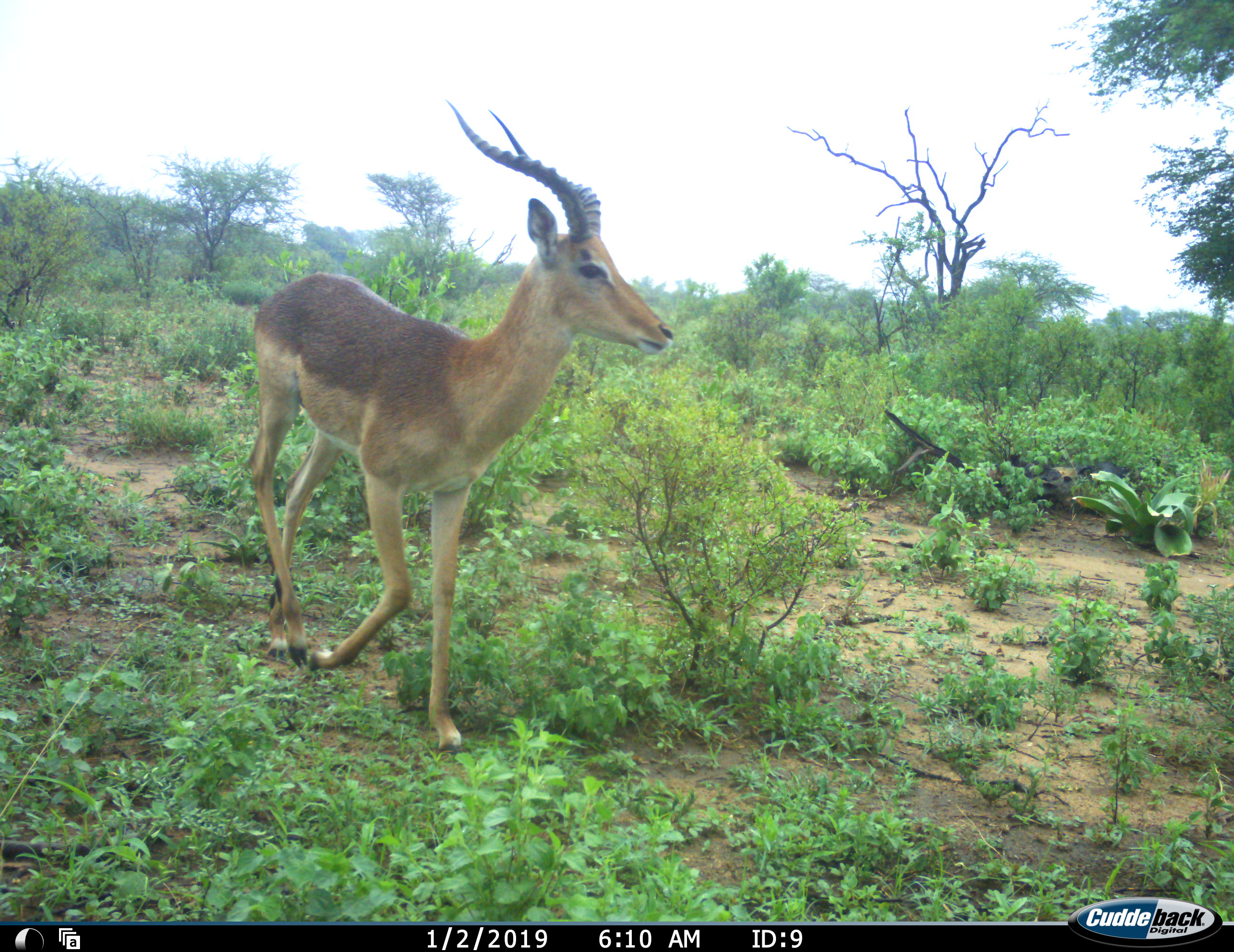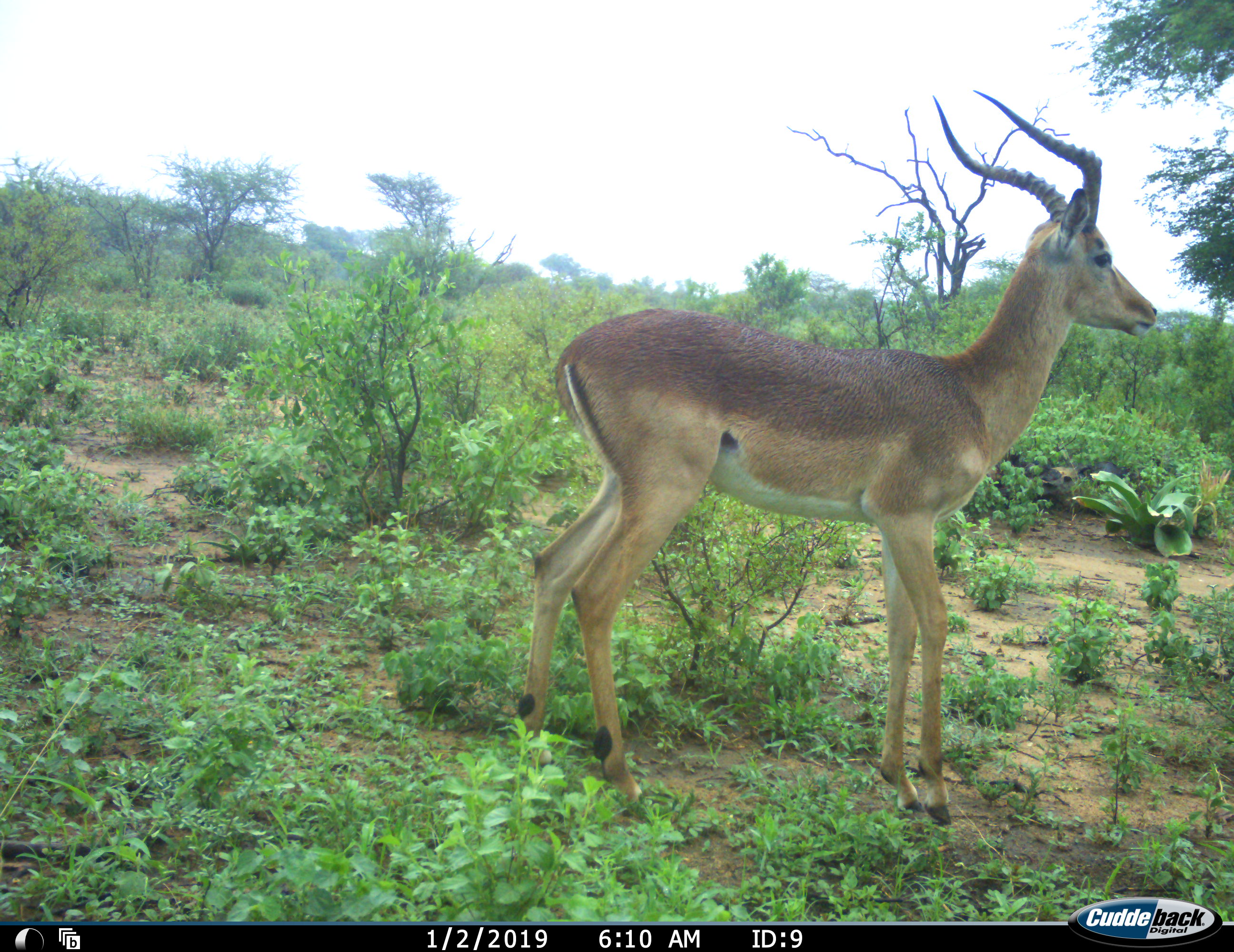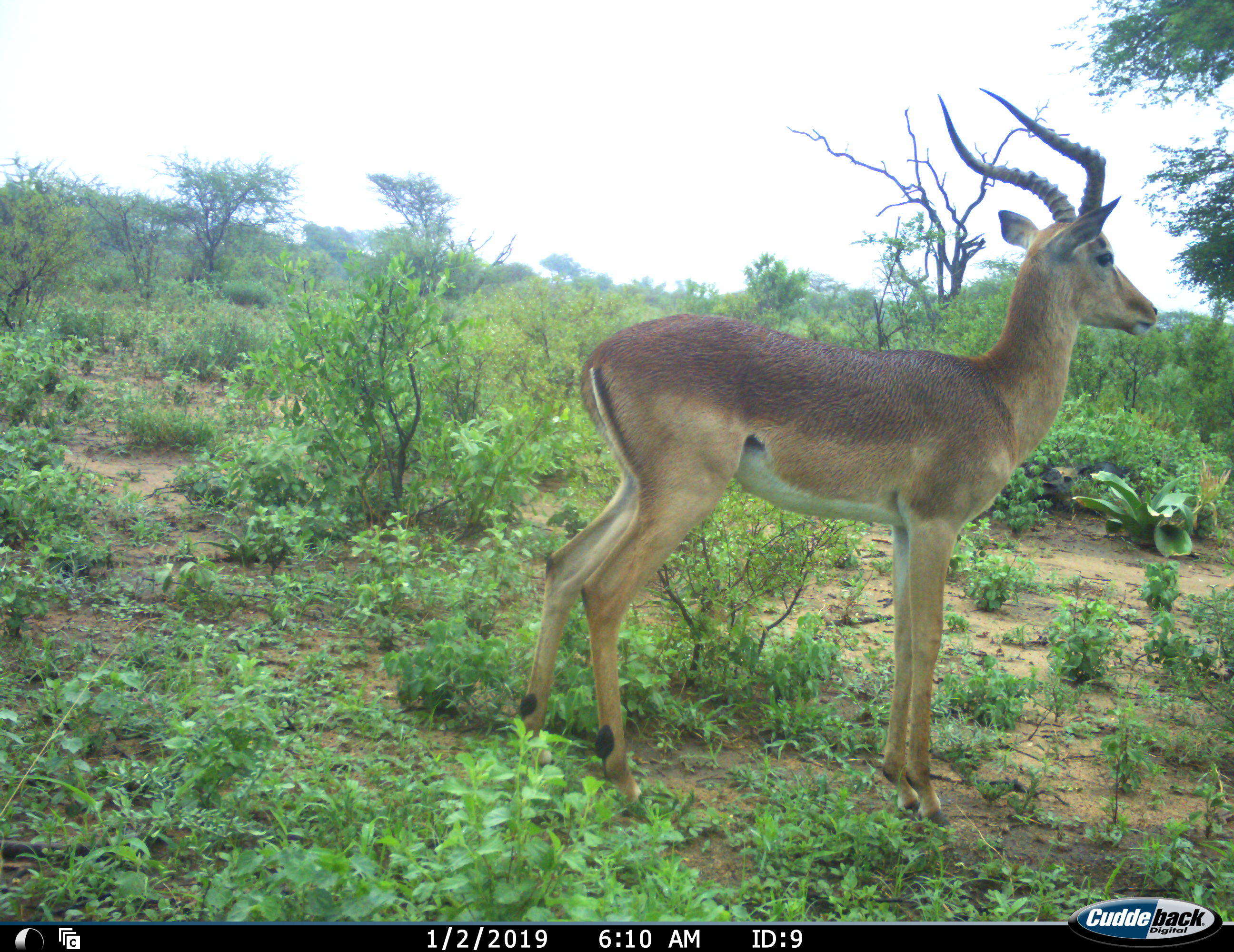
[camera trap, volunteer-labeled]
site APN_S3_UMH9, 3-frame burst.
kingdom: Animalia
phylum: Chordata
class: Mammalia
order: Artiodactyla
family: Bovidae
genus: Aepyceros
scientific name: Aepyceros melampus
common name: impala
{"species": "impala (Aepyceros melampus)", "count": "1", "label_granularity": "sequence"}